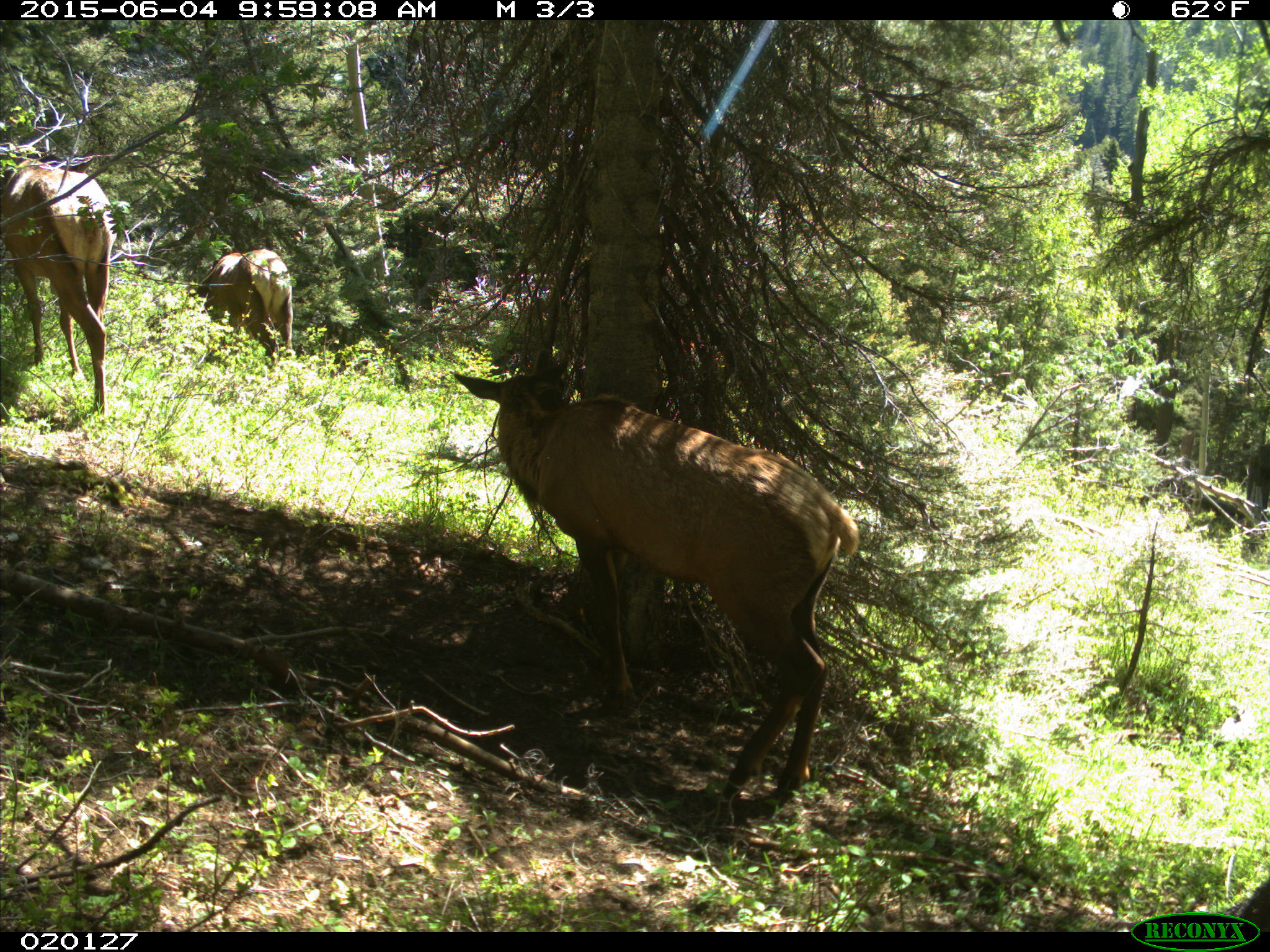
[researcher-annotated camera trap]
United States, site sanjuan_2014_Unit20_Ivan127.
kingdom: Animalia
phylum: Chordata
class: Mammalia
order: Artiodactyla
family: Cervidae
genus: Cervus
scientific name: Cervus elaphus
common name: red deer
Cervus elaphus (red deer).